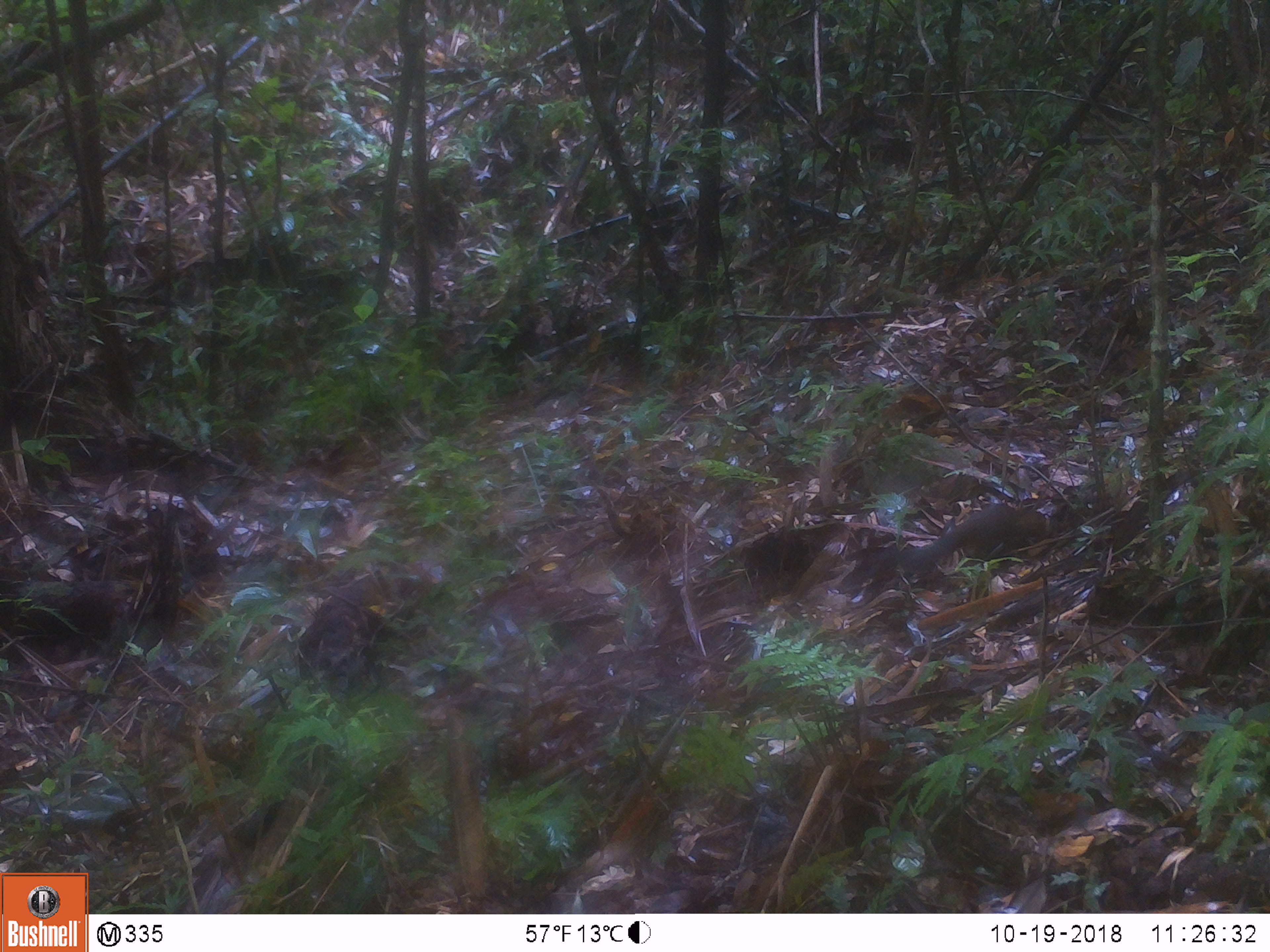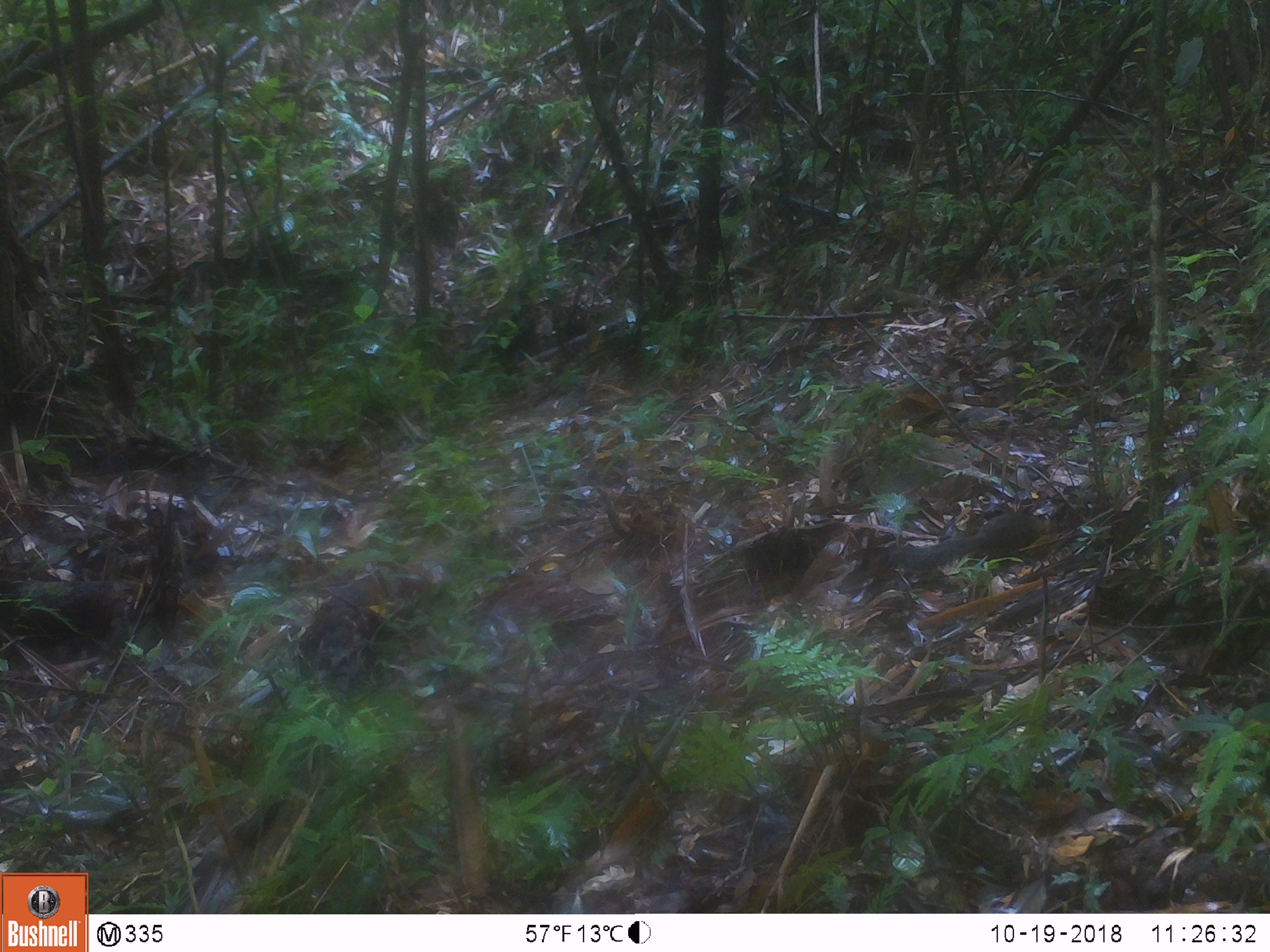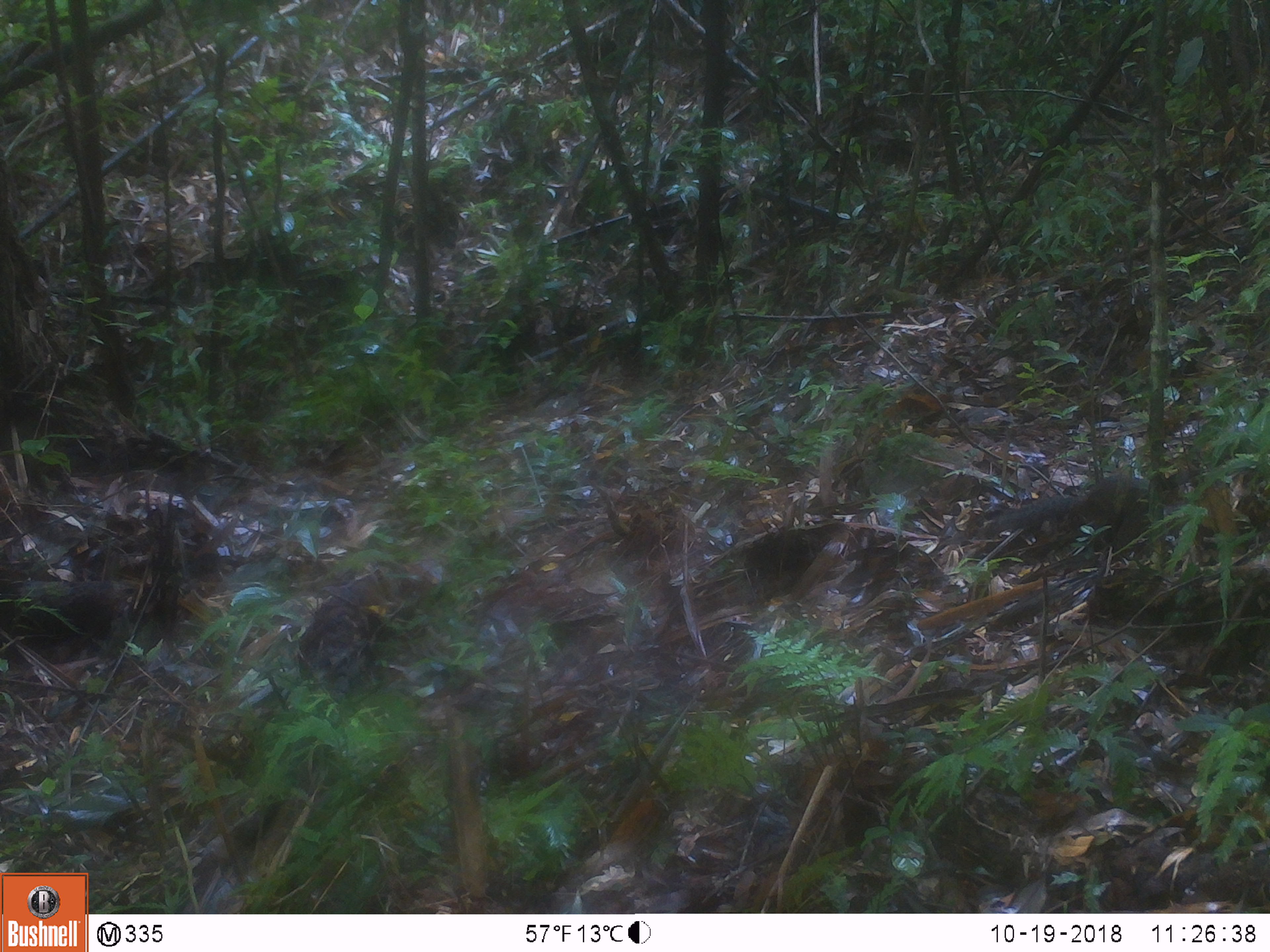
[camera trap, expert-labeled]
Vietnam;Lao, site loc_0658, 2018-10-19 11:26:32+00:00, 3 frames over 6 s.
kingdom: Animalia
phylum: Chordata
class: Mammalia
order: Rodentia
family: Sciuridae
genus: Dremomys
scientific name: Dremomys rufigenis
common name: red-cheeked squirrel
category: red cheeked squirrel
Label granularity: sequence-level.